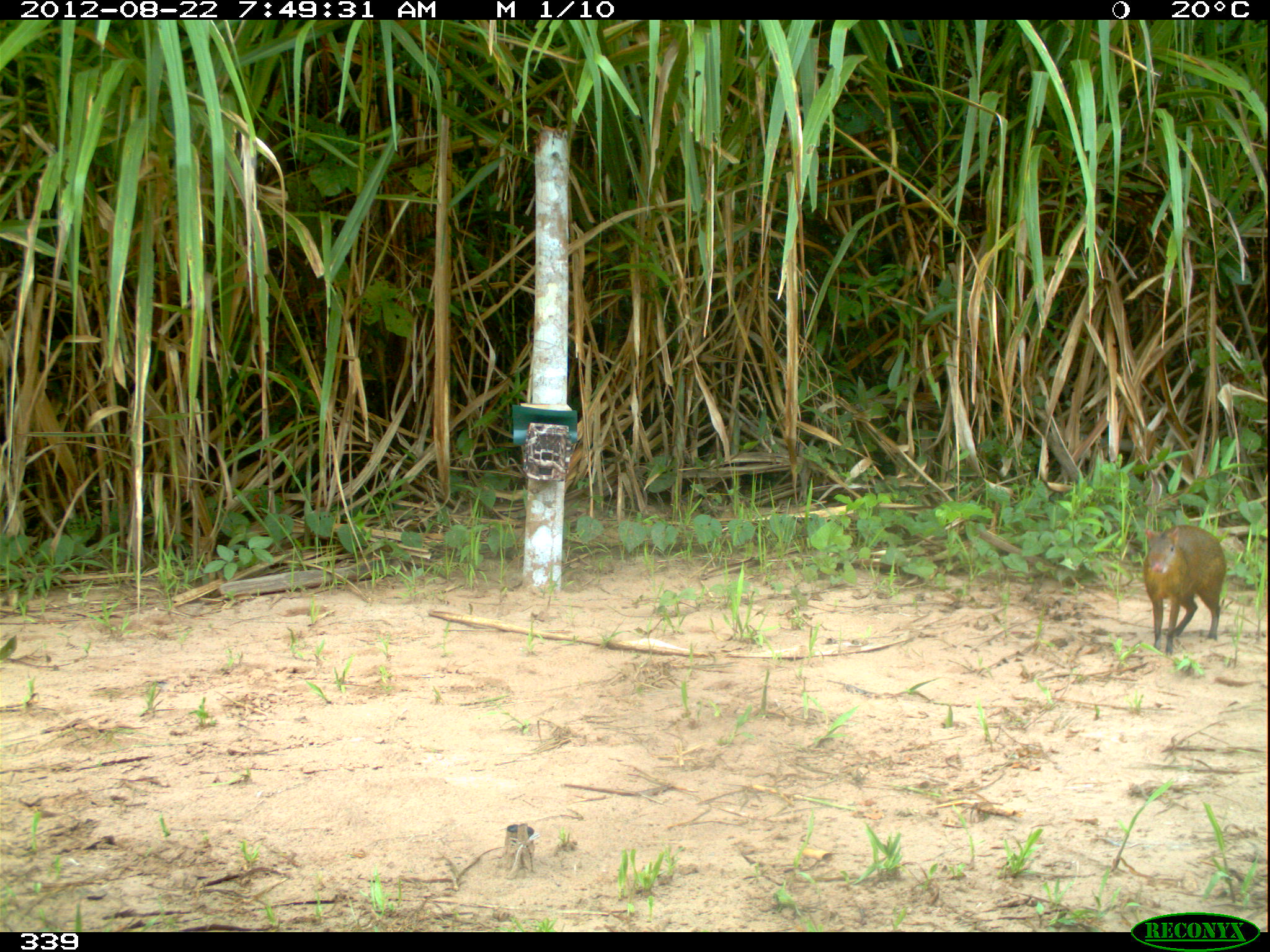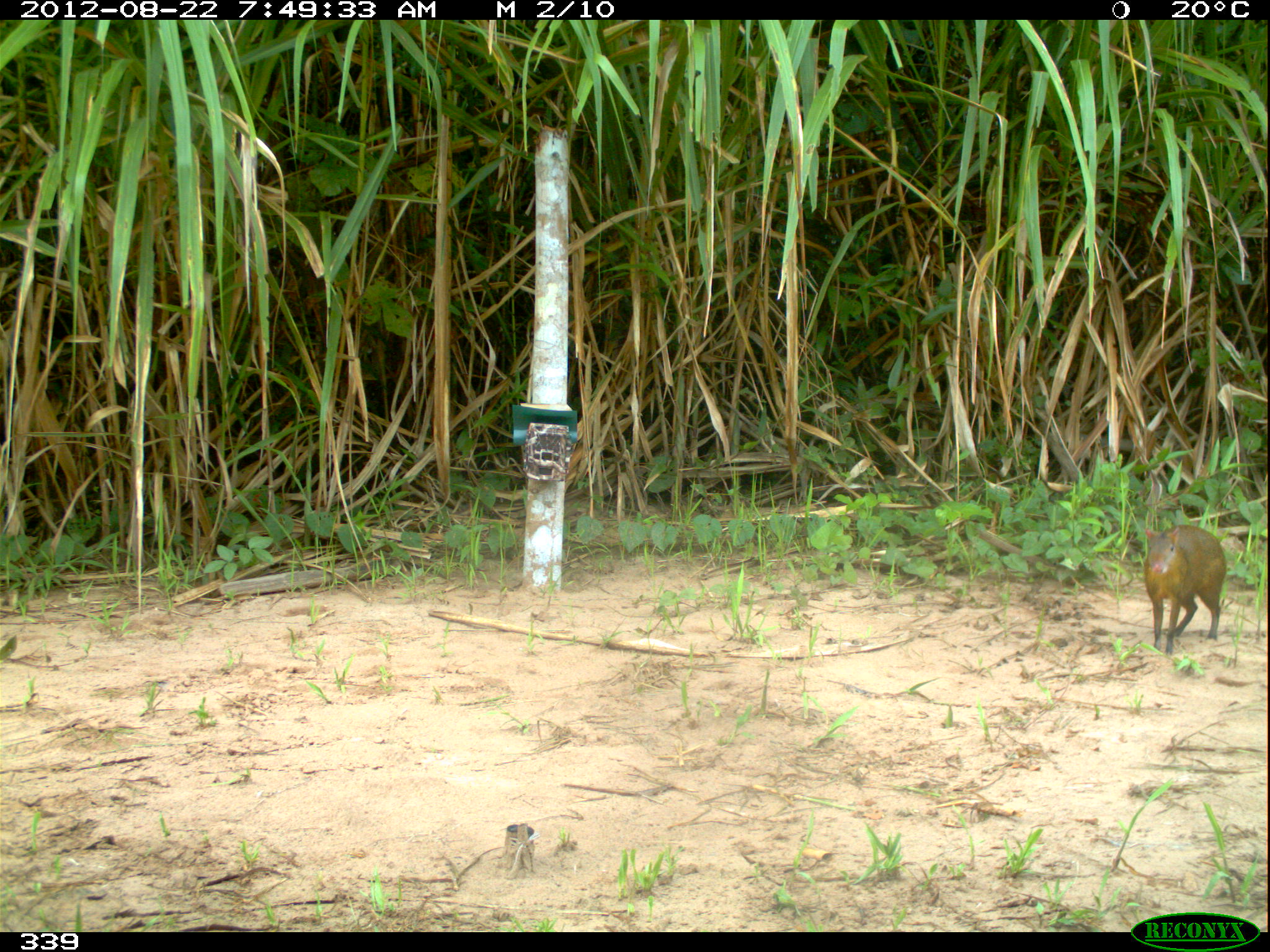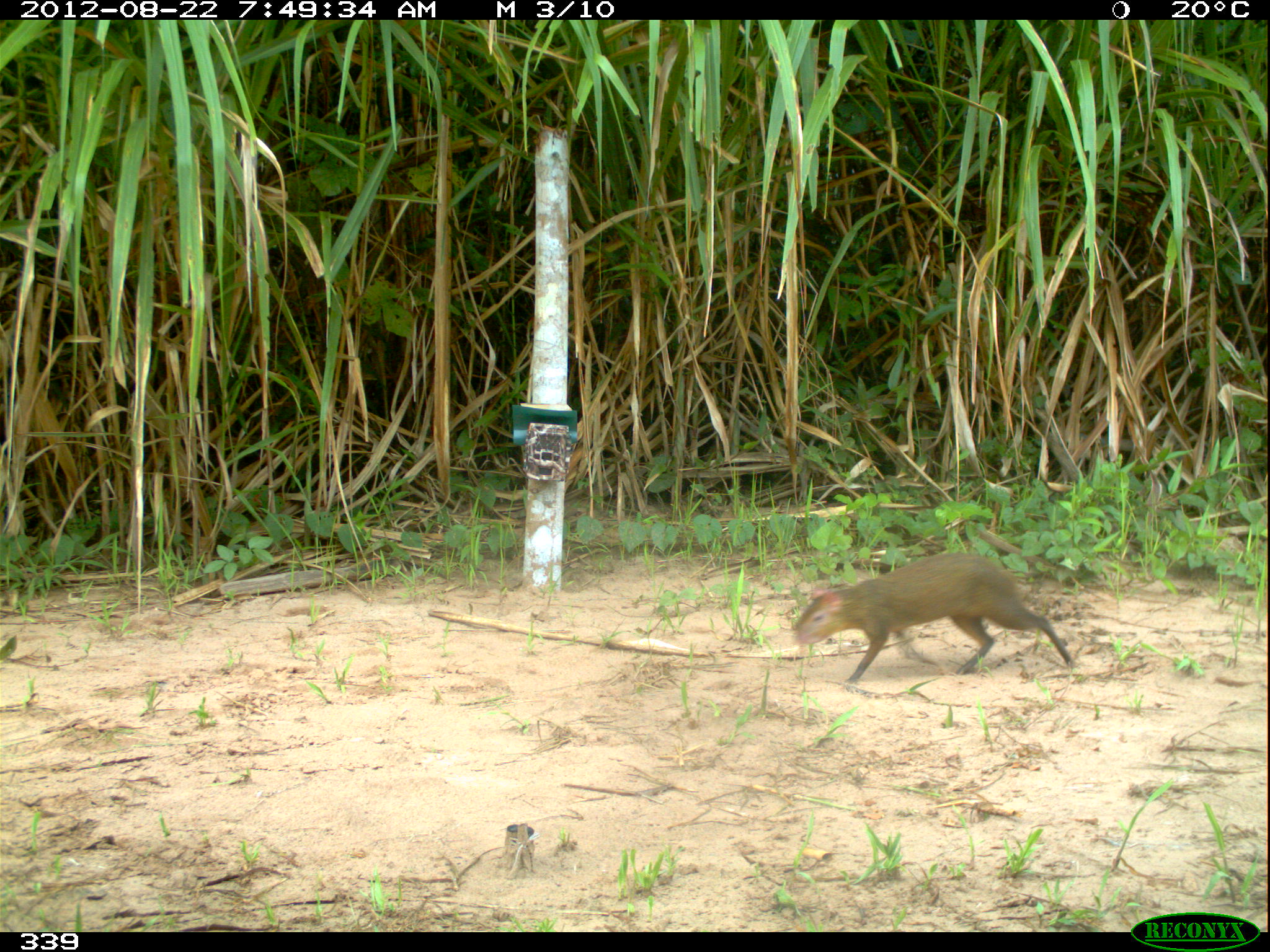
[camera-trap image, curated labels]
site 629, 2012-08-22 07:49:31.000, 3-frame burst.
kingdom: Animalia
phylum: Chordata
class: Mammalia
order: Rodentia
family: Dasyproctidae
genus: Dasyprocta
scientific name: Dasyprocta punctata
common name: central american agouti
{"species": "Dasyprocta punctata (central american agouti)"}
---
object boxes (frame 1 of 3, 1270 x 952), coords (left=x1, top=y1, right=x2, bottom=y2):
dasyprocta punctata: (left=1142, top=524, right=1228, bottom=655)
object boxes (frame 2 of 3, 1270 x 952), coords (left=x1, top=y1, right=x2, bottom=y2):
dasyprocta punctata: (left=1142, top=523, right=1227, bottom=656)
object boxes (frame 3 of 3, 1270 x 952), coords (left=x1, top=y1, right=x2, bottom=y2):
dasyprocta punctata: (left=789, top=550, right=1076, bottom=680)